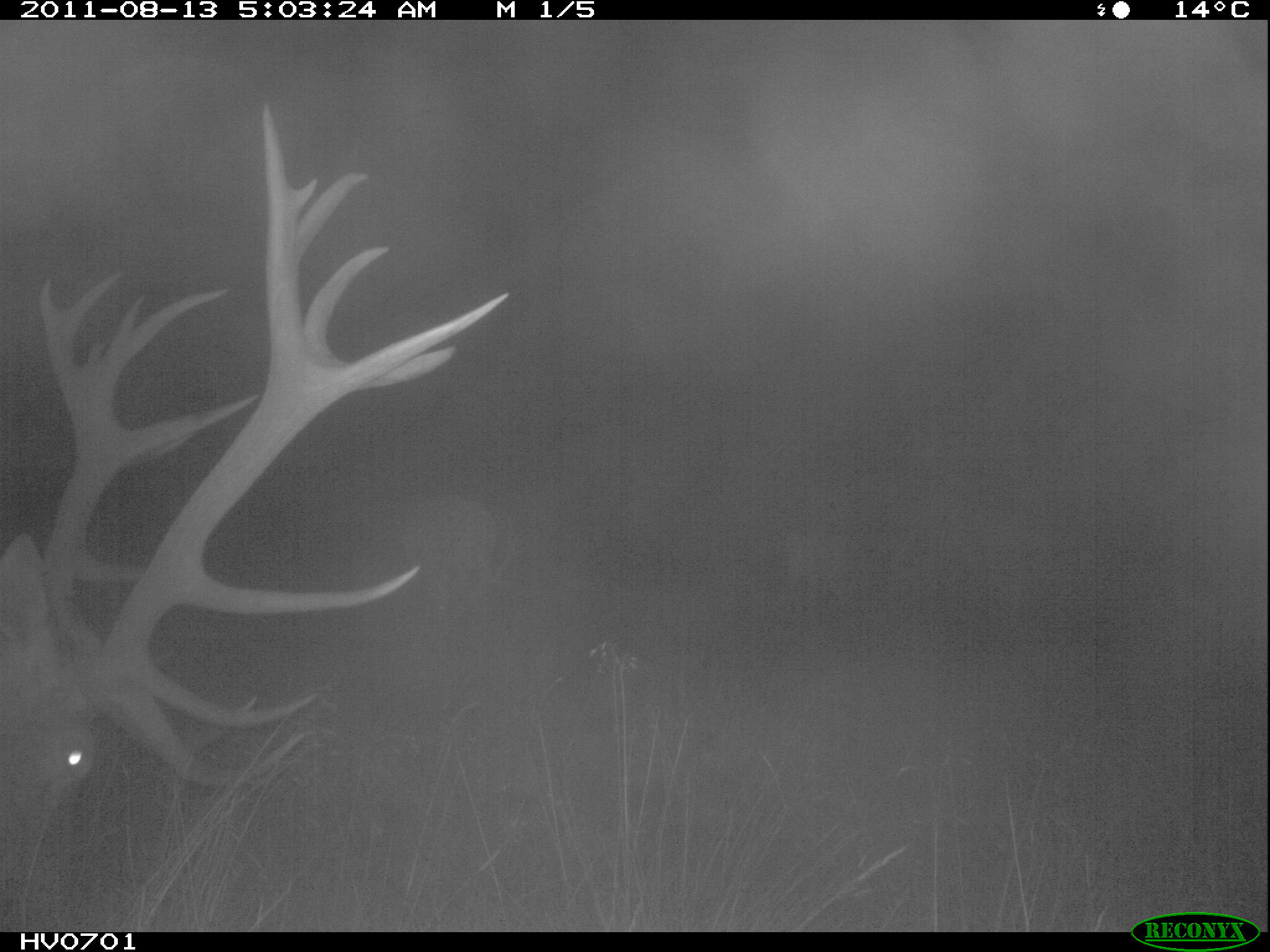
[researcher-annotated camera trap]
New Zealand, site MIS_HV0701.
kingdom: Animalia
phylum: Chordata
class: Mammalia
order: Artiodactyla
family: Cervidae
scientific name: Cervidae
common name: deer